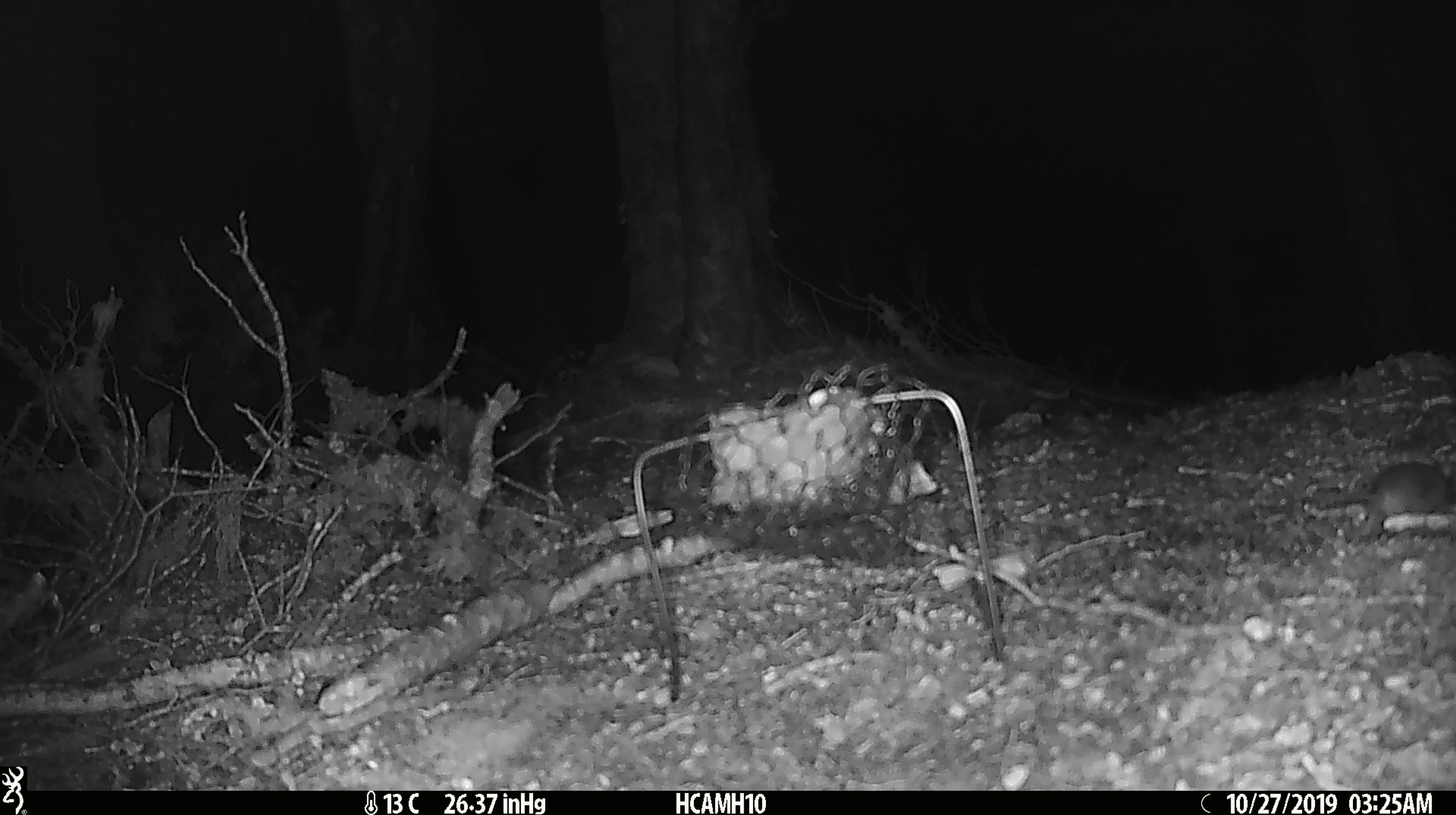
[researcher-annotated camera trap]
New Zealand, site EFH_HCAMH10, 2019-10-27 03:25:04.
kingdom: Animalia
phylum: Chordata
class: Mammalia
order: Rodentia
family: Muridae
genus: Mus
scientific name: Mus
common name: mouse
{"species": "mouse (Mus)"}